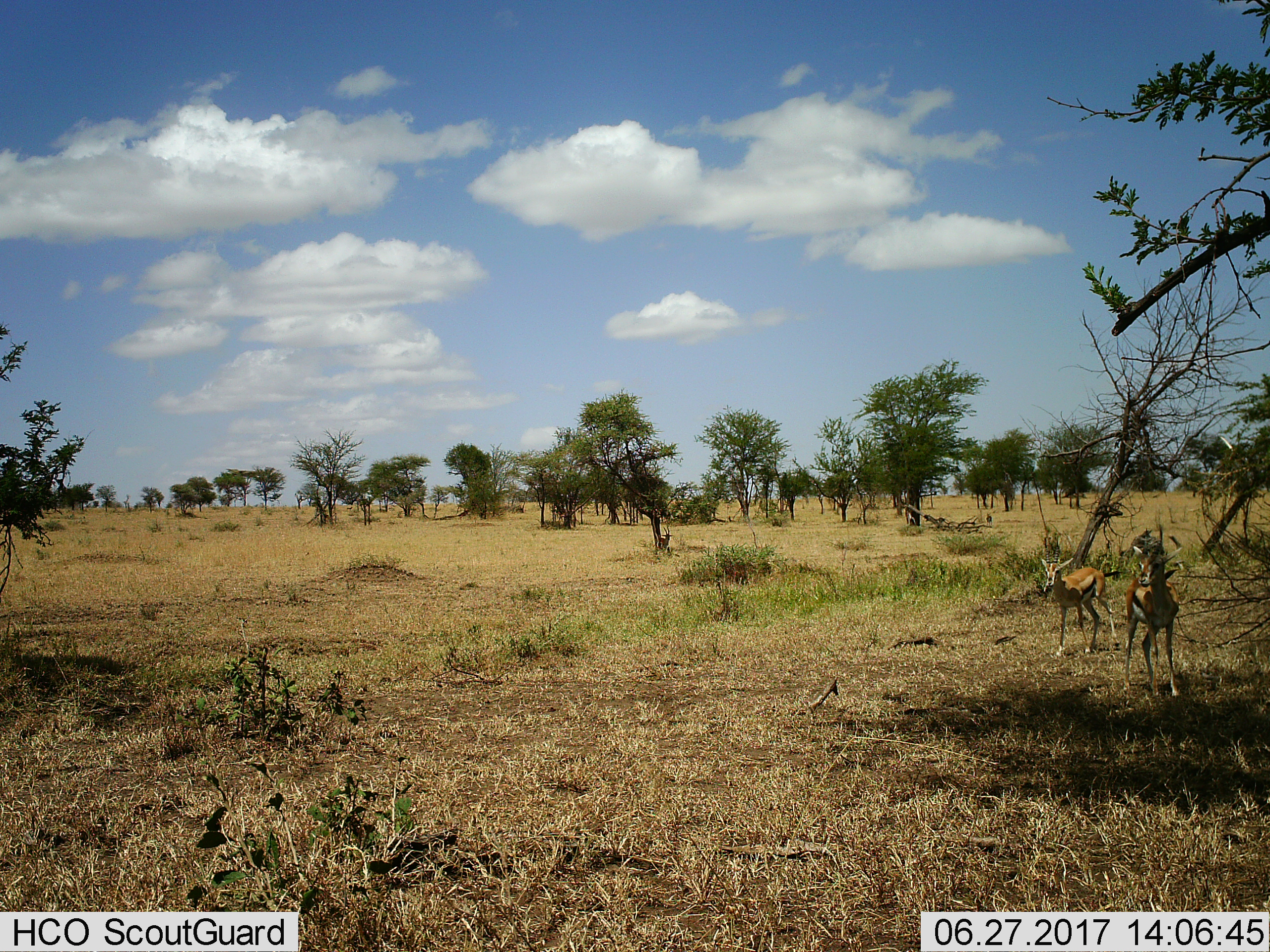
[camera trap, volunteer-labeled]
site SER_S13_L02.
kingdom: Animalia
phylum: Chordata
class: Mammalia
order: Artiodactyla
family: Bovidae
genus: Eudorcas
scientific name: Eudorcas thomsonii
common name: thomson's gazelle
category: gazellethomsons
Gazellethomsons (thomson's gazelle) (Eudorcas thomsonii), count 2. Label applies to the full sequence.